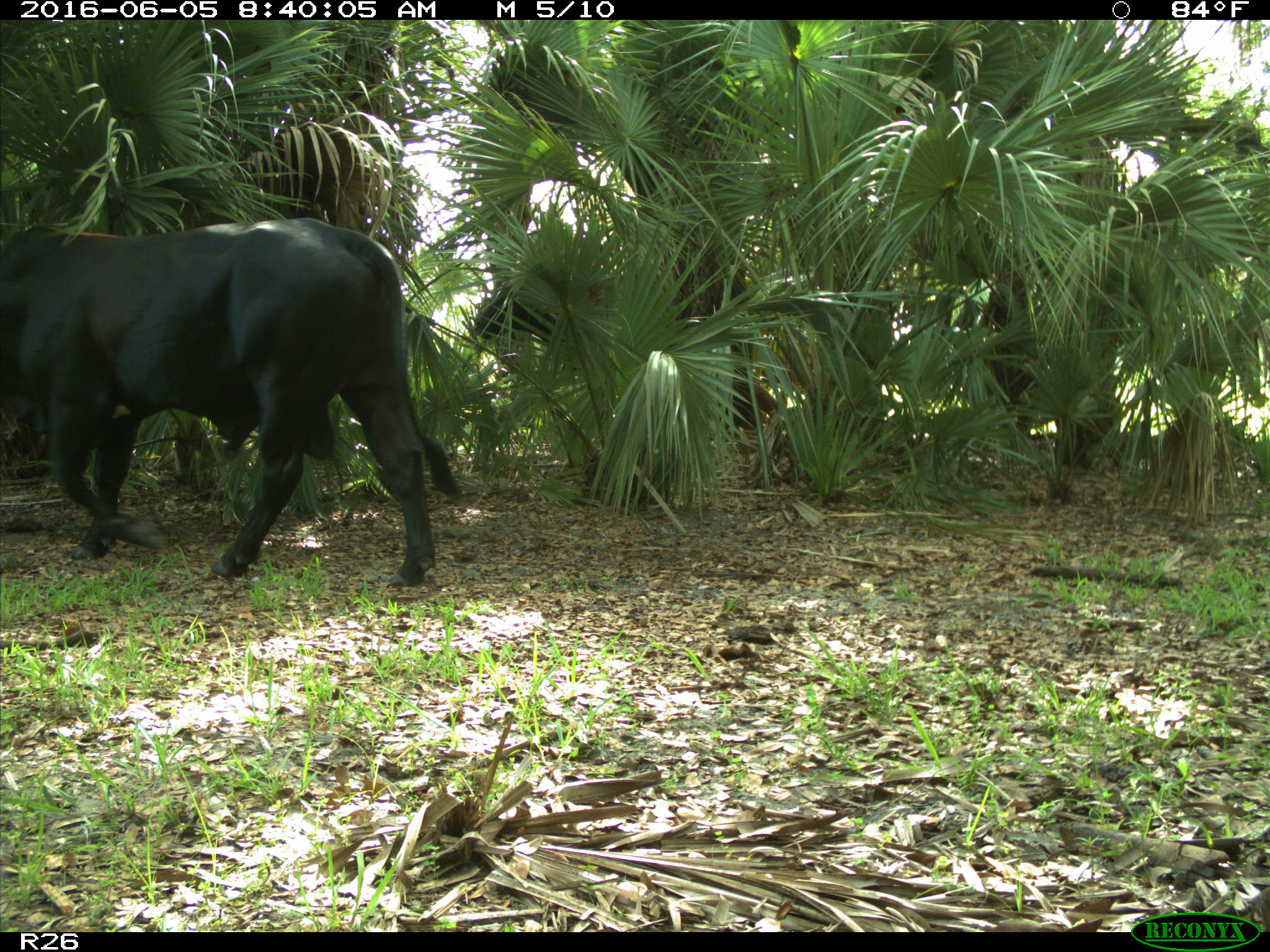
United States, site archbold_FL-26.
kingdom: Animalia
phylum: Chordata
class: Mammalia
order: Artiodactyla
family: Bovidae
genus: Bos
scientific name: Bos taurus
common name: domestic cow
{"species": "Bos taurus (domestic cow)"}